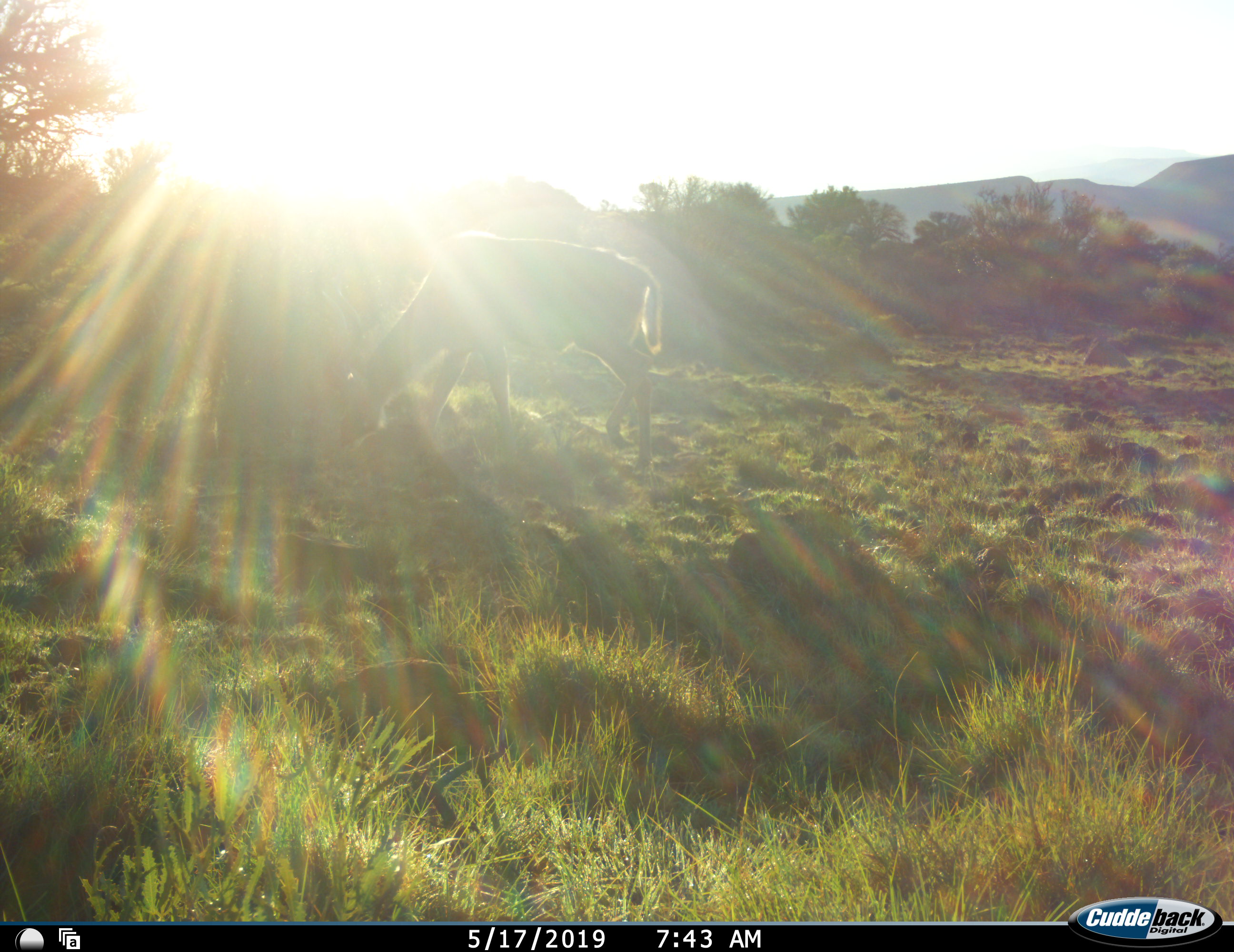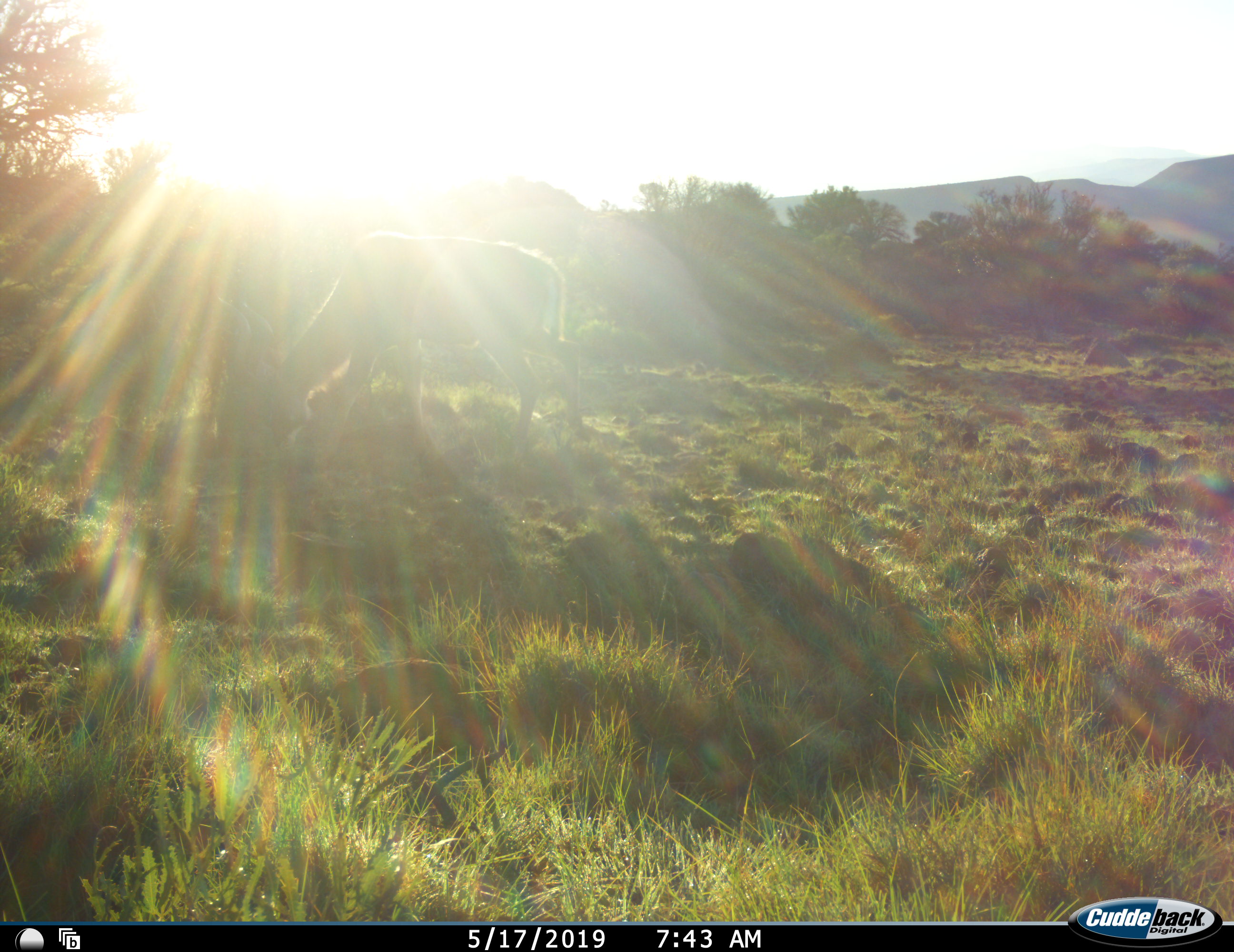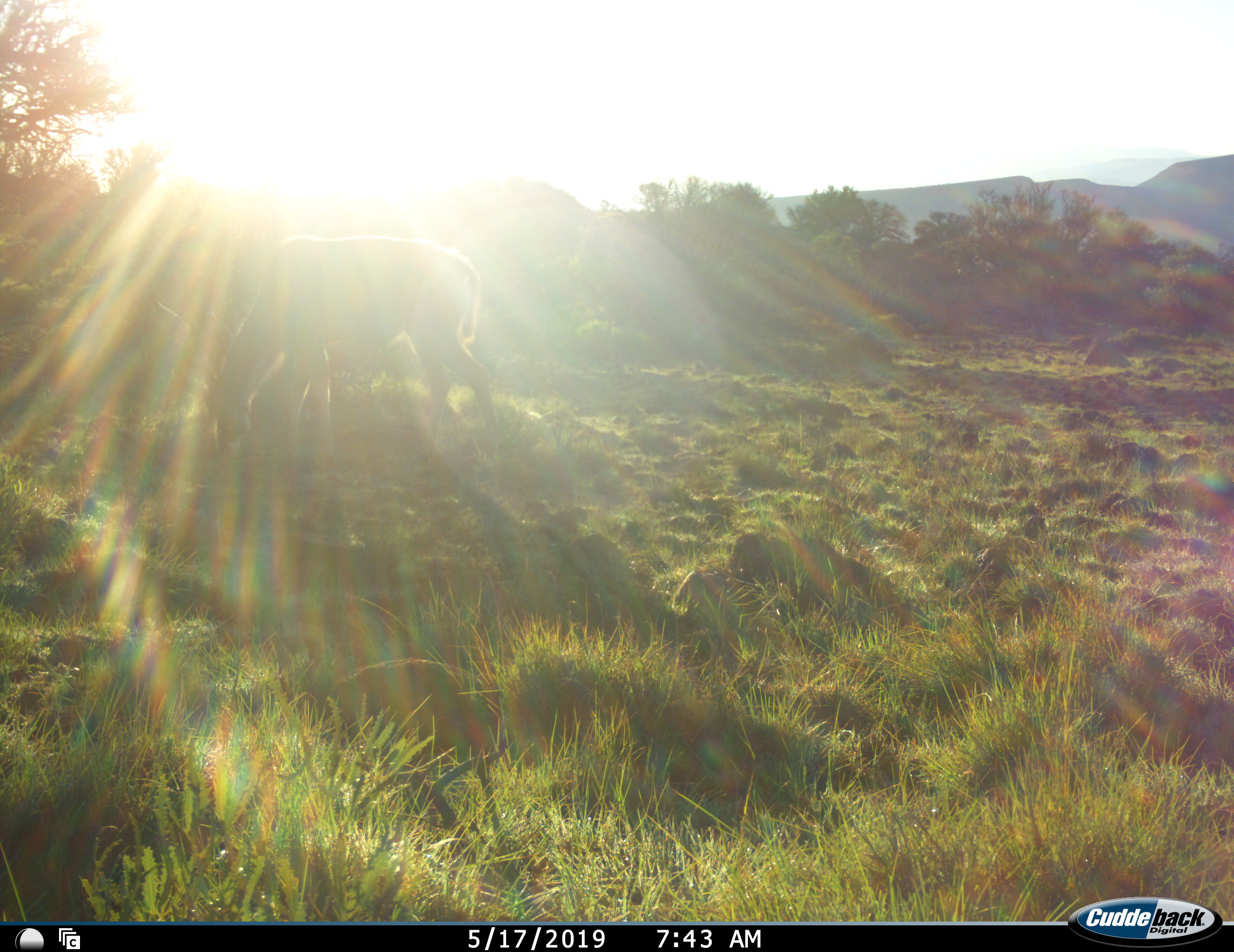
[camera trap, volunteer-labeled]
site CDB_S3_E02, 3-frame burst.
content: unidentified animal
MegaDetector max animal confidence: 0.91